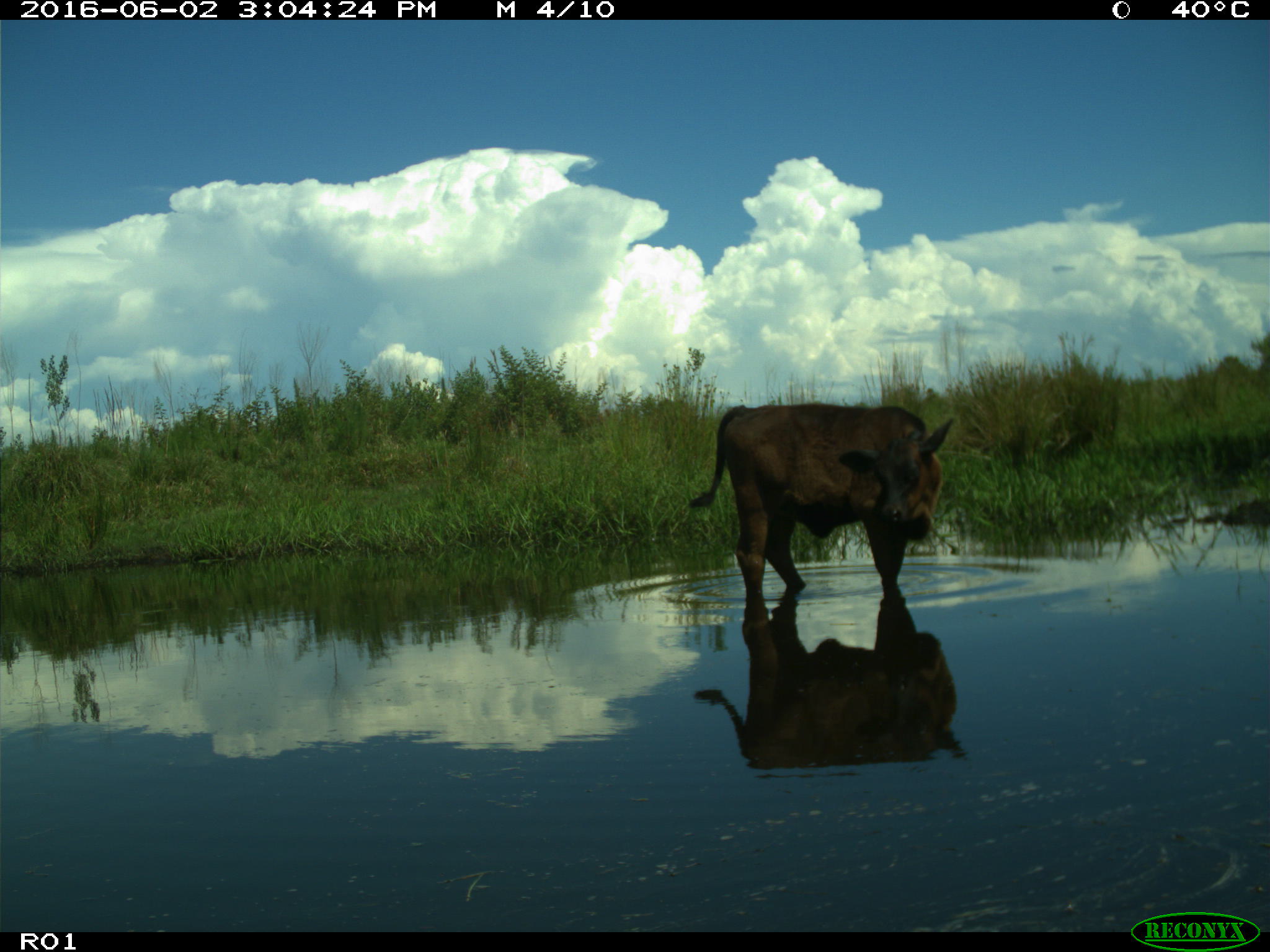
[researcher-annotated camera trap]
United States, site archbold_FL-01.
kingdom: Animalia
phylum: Chordata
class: Mammalia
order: Artiodactyla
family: Bovidae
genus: Bos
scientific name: Bos taurus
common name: domestic cow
Bos taurus (domestic cow).